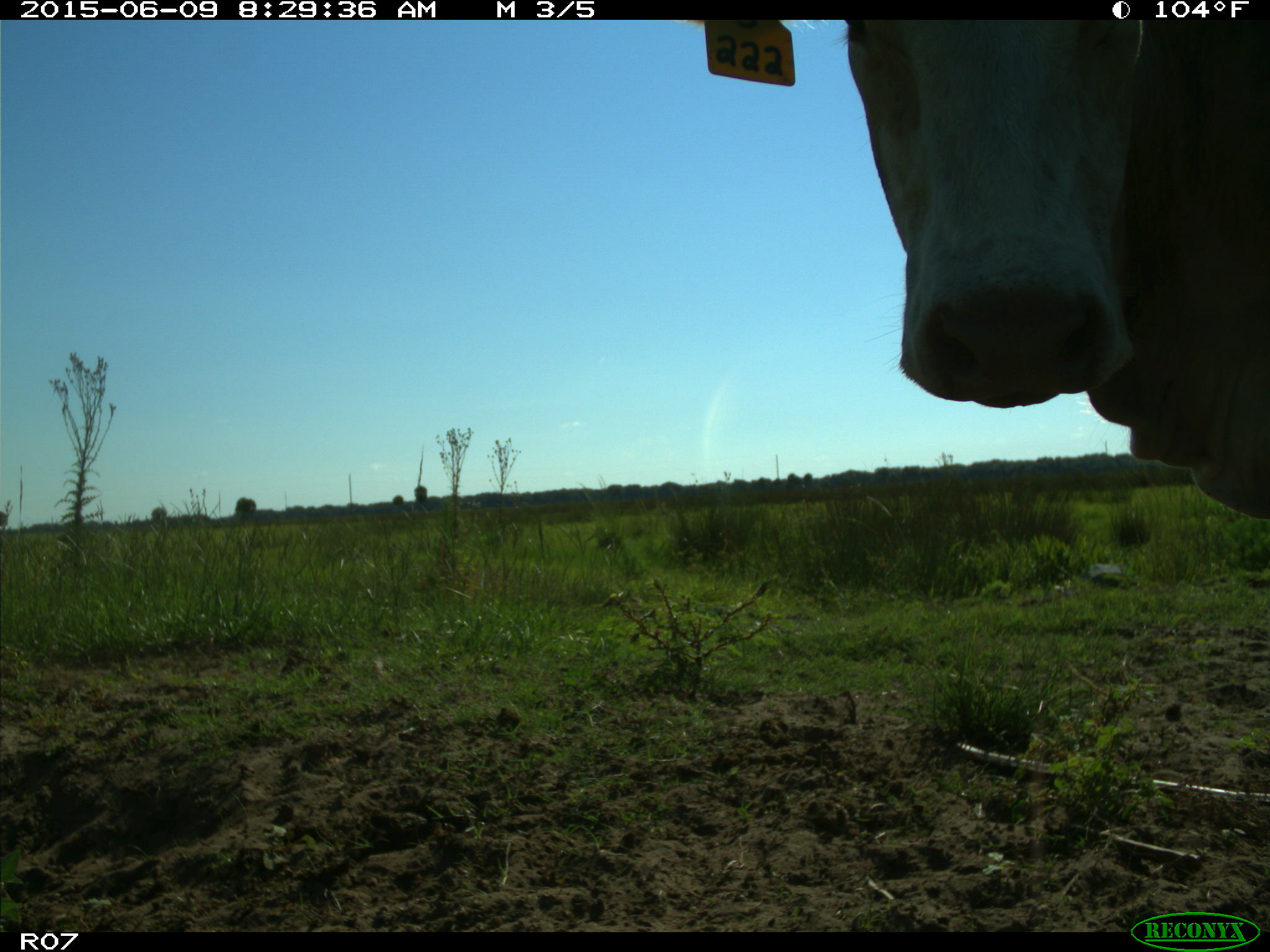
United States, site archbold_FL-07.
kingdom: Animalia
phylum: Chordata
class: Mammalia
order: Artiodactyla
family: Bovidae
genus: Bos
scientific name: Bos taurus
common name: domestic cow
Bos taurus (domestic cow).